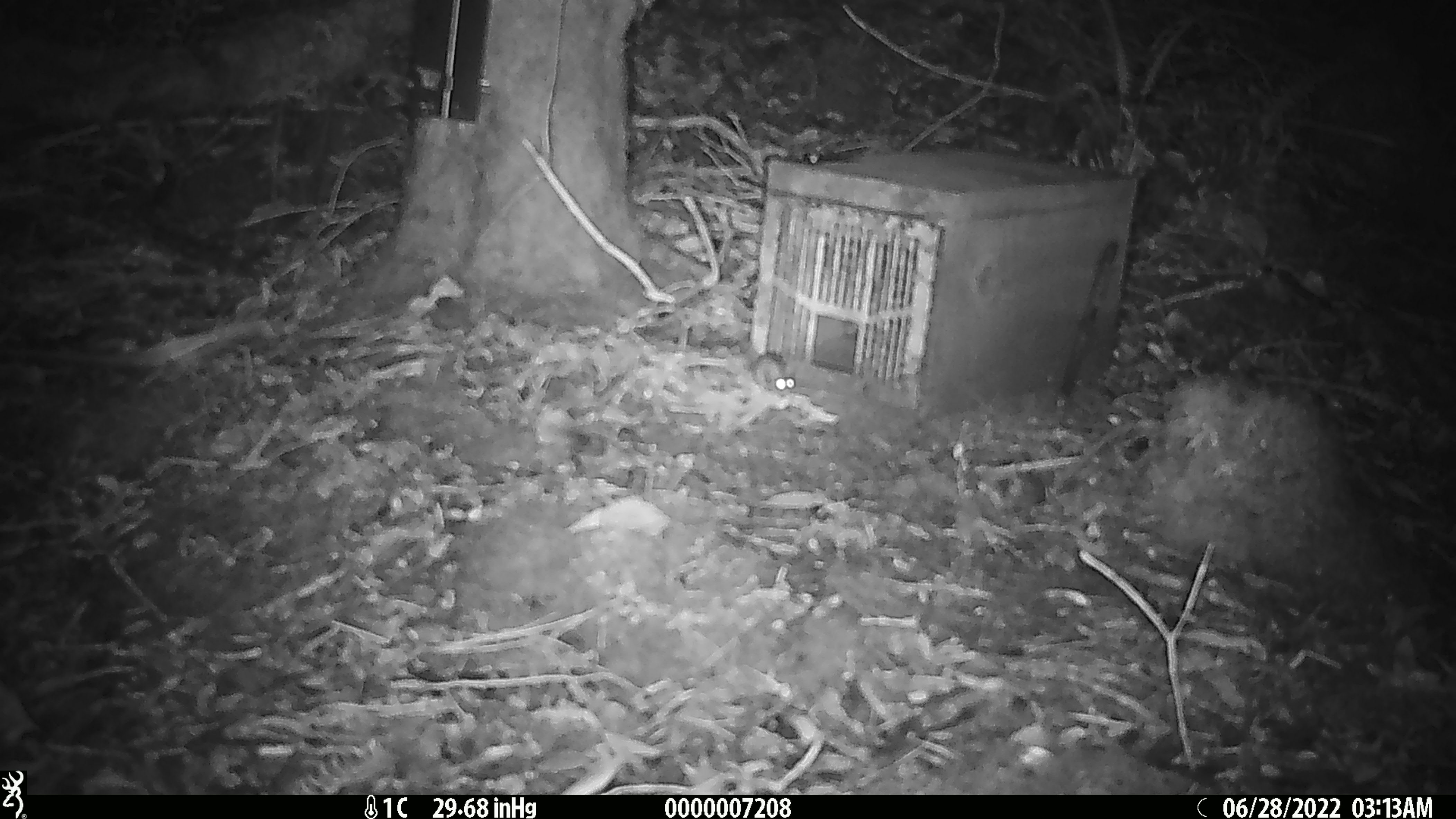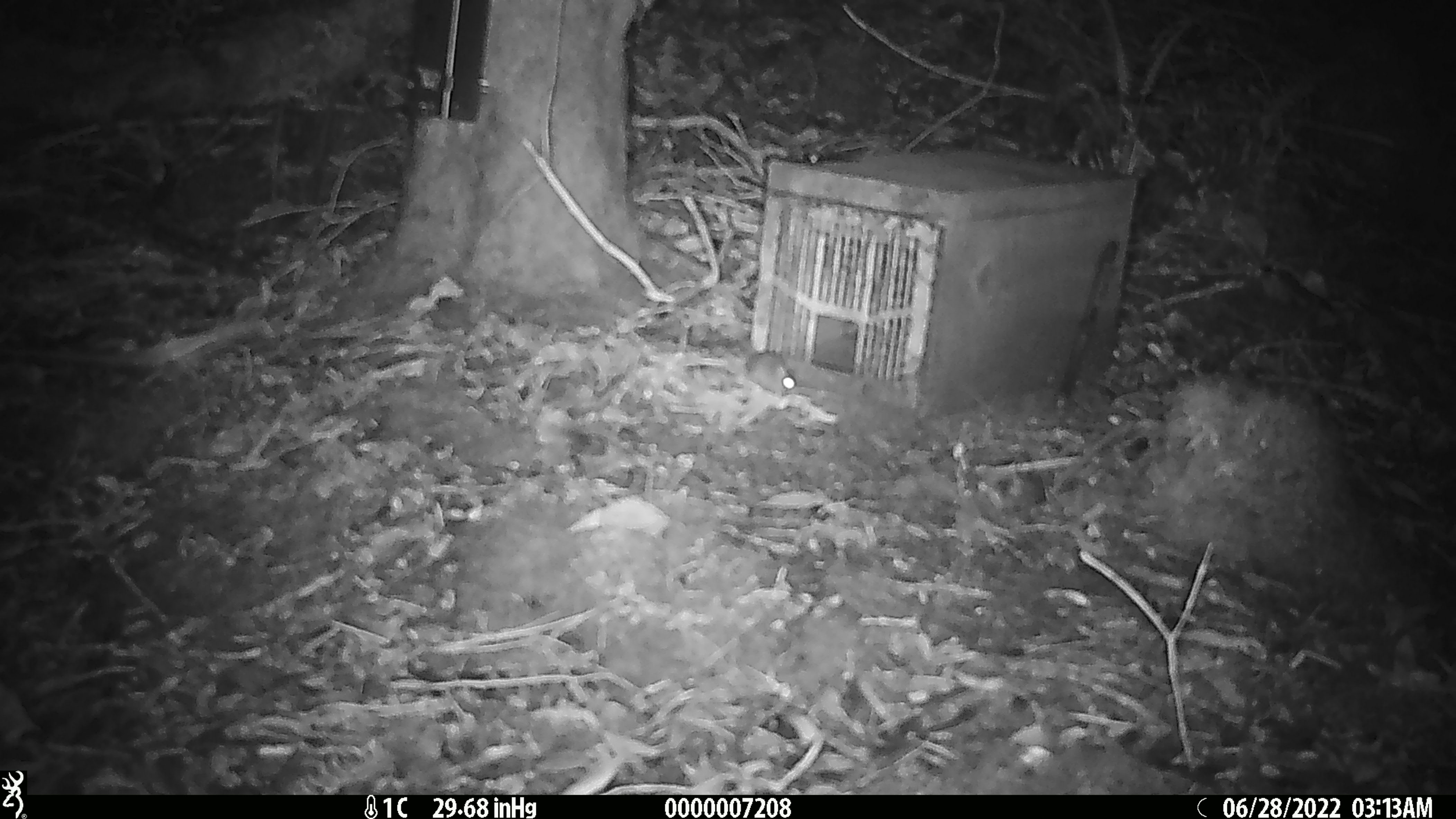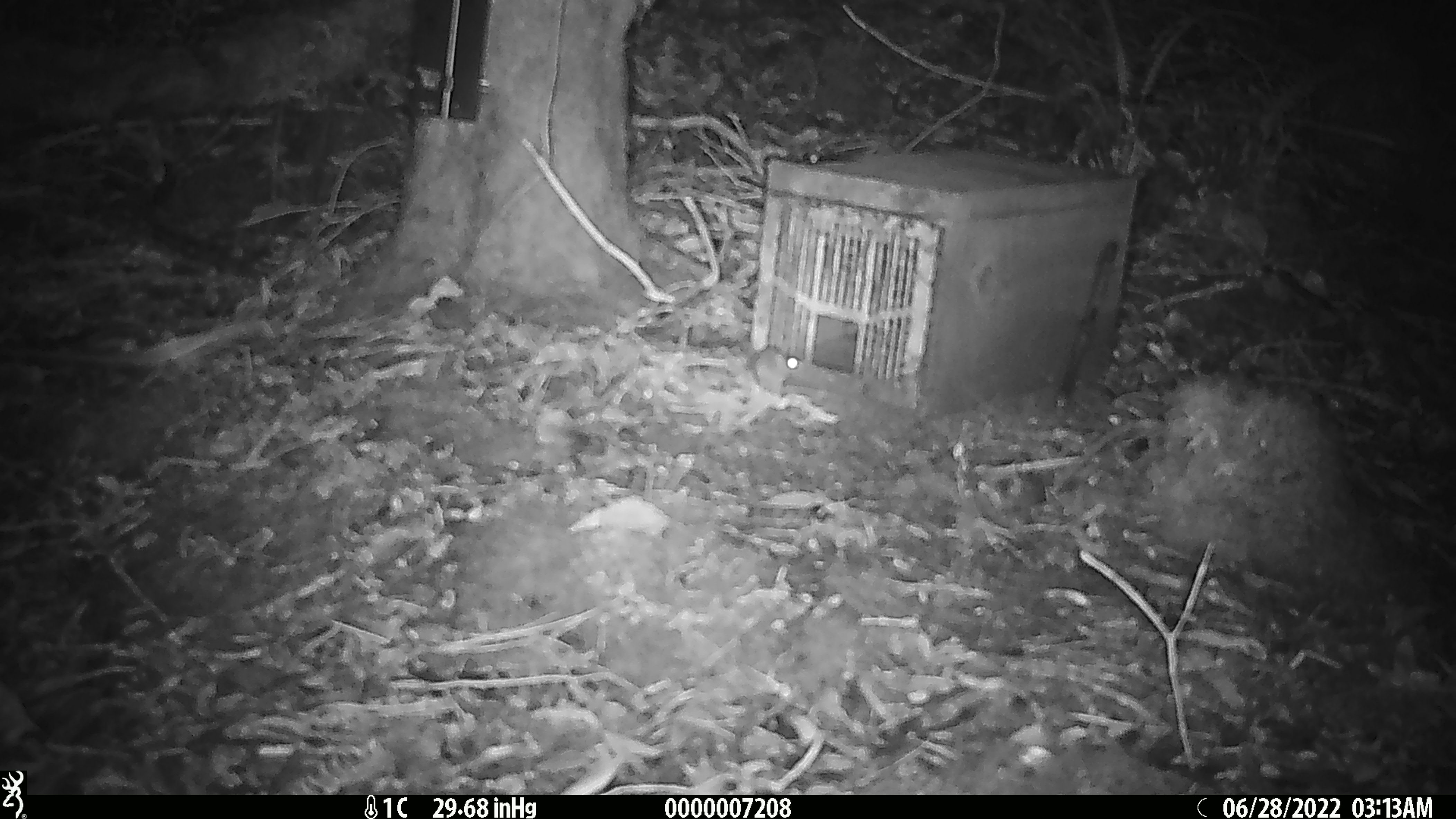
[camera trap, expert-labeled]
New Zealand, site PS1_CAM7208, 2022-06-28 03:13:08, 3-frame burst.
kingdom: Animalia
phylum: Chordata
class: Mammalia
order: Rodentia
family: Muridae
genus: Mus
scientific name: Mus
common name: mouse